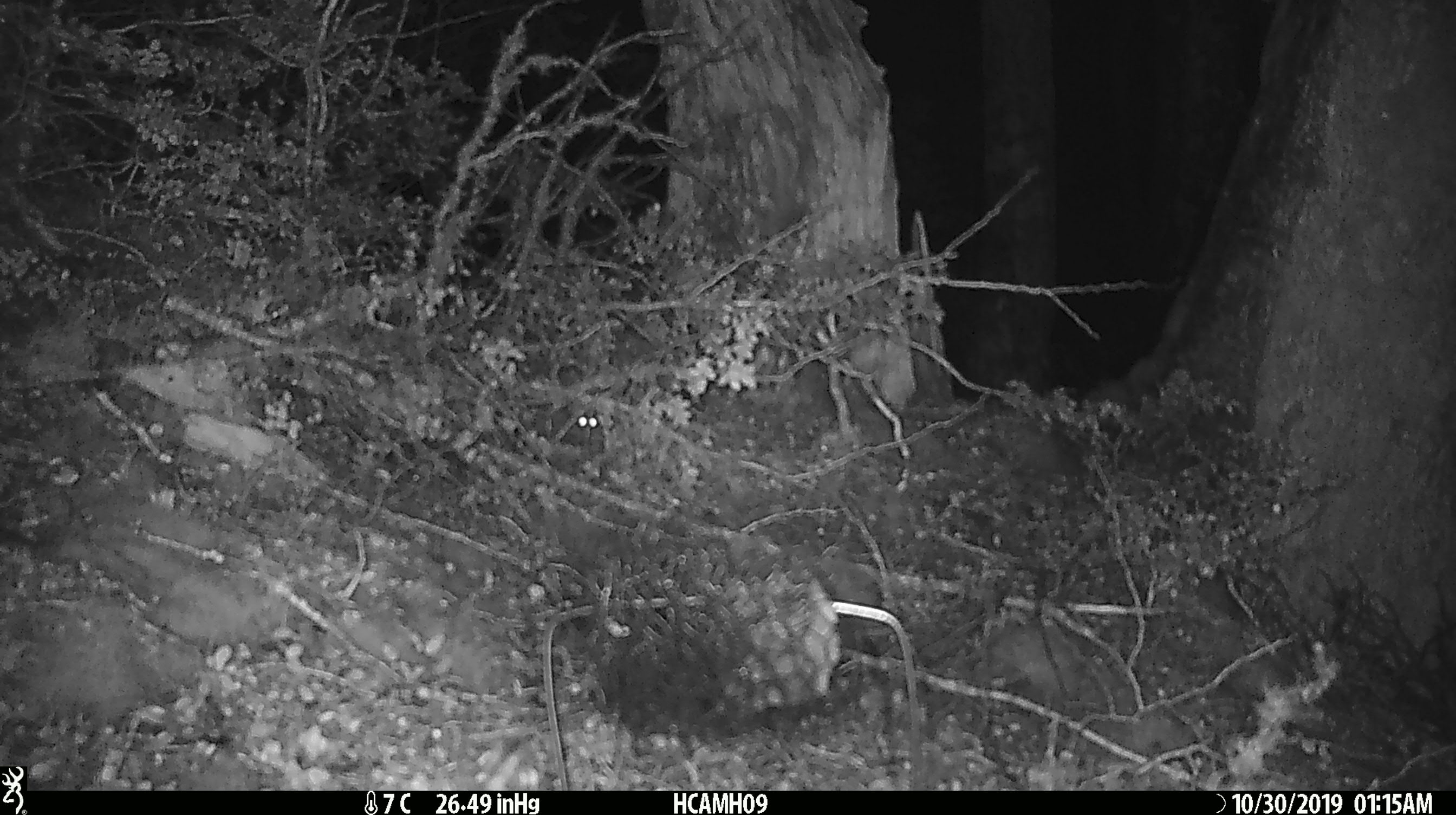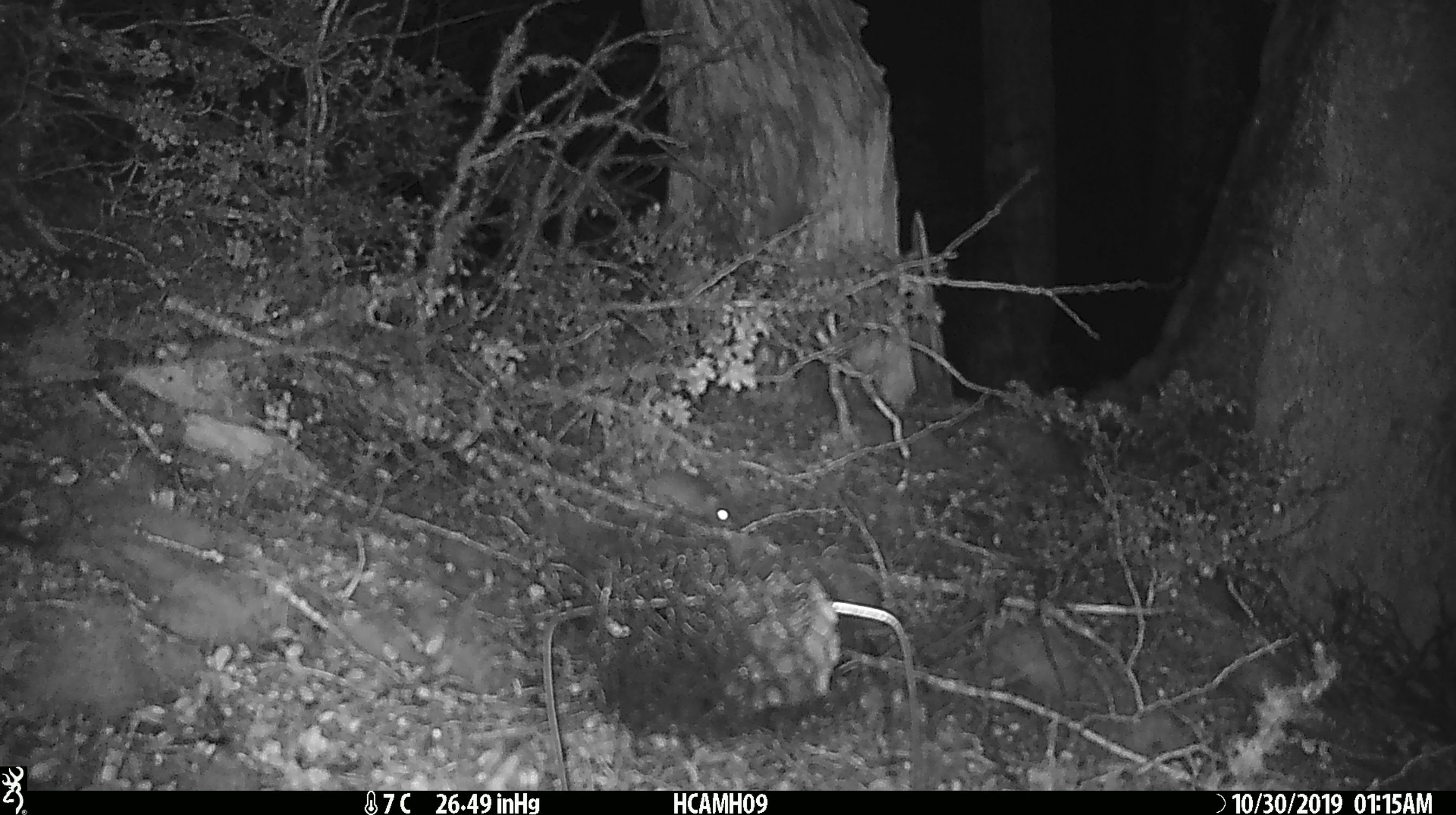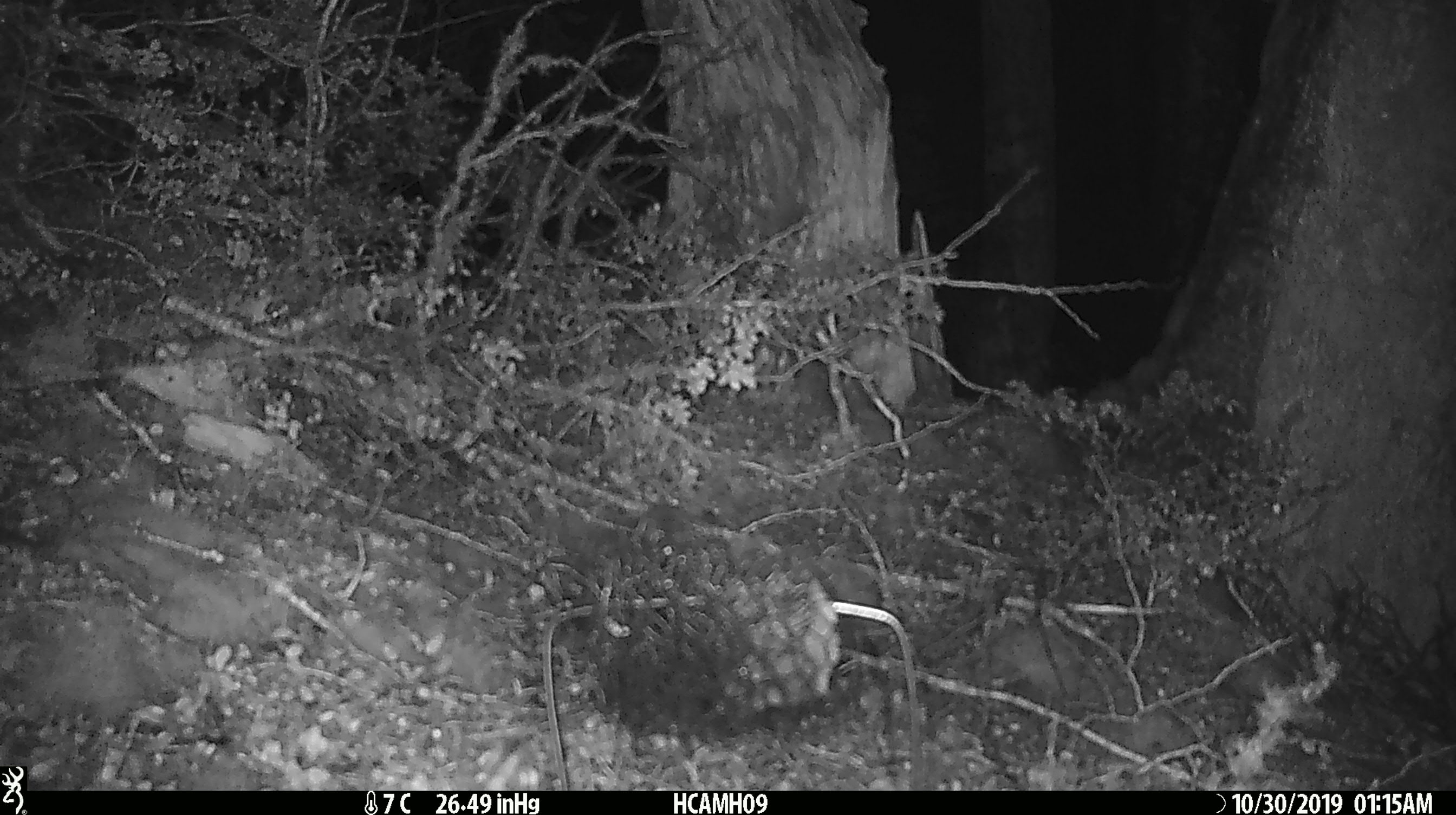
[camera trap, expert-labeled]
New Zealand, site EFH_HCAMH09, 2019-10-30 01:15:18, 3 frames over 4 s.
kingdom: Animalia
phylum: Chordata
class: Mammalia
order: Rodentia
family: Muridae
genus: Mus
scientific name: Mus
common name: mouse